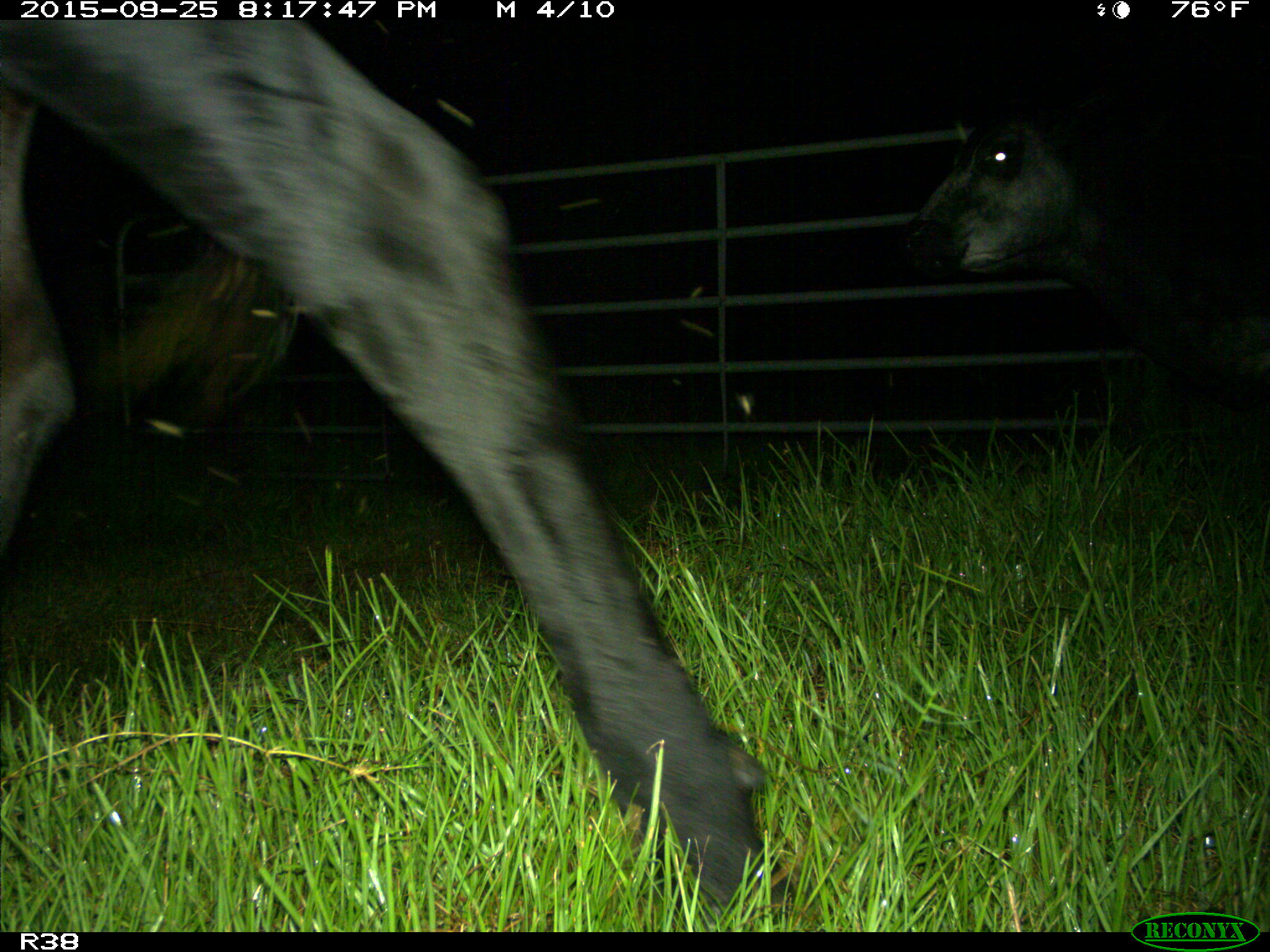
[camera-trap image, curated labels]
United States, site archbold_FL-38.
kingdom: Animalia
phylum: Chordata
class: Mammalia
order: Artiodactyla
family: Bovidae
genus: Bos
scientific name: Bos taurus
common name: domestic cow